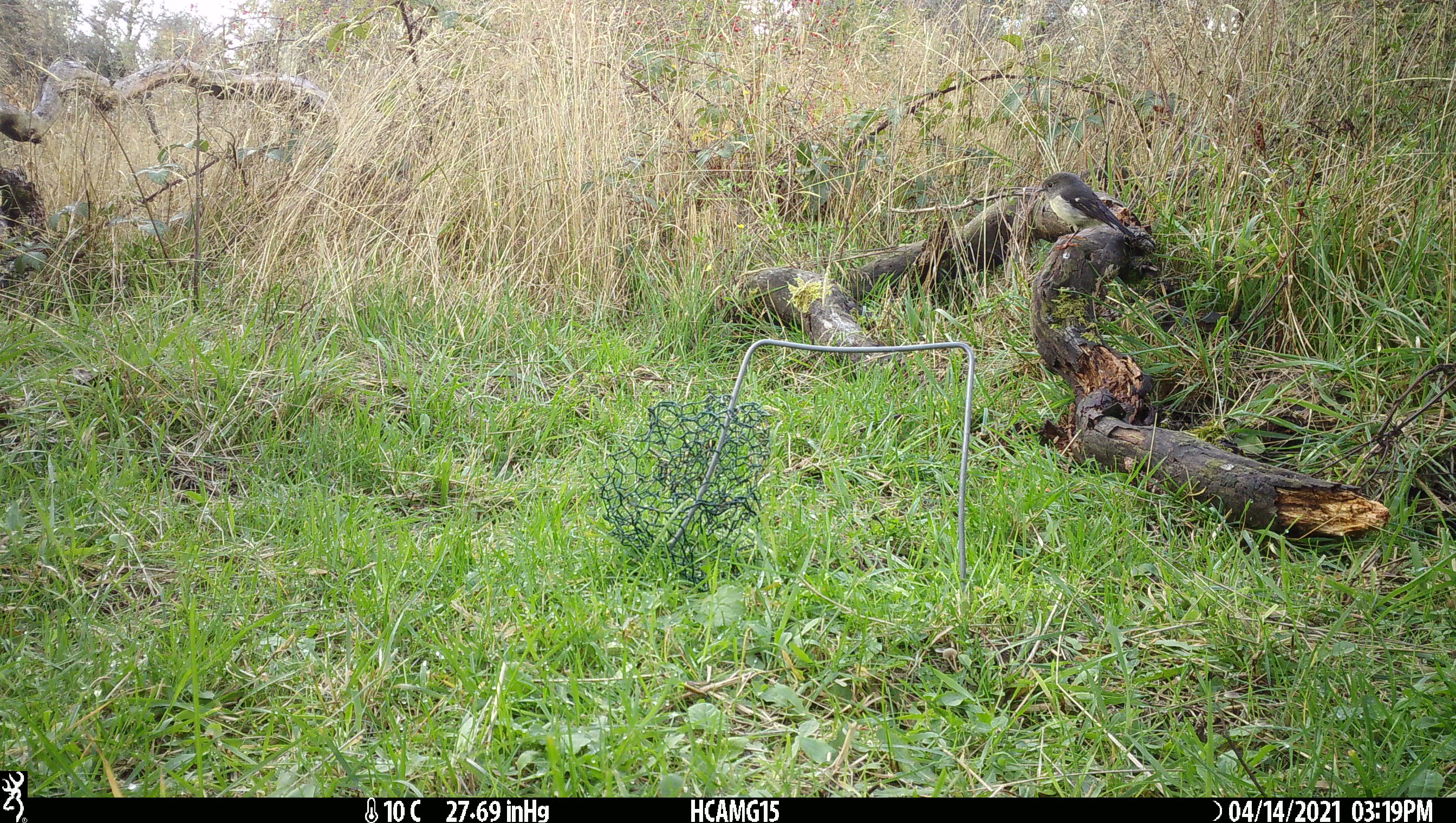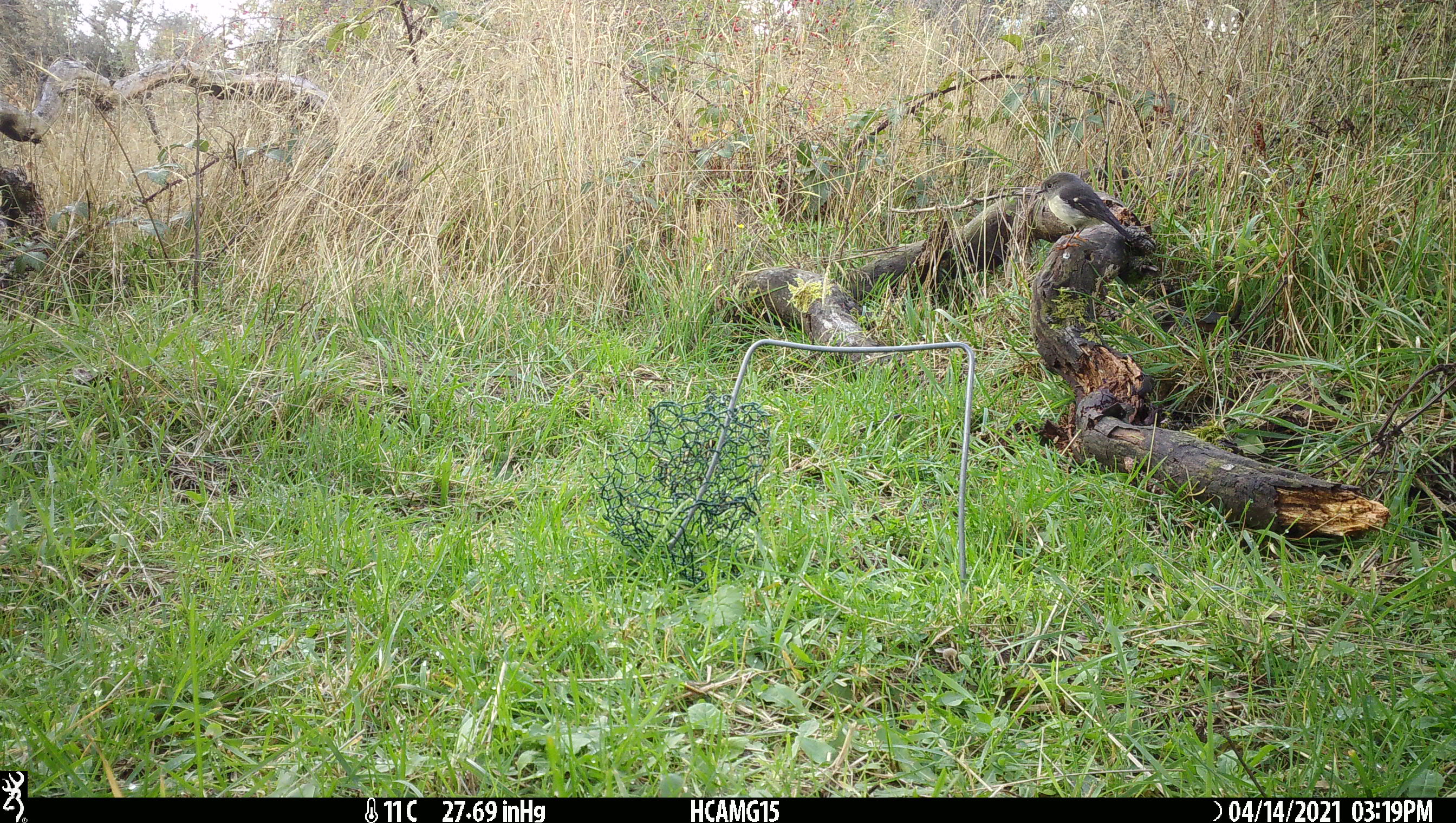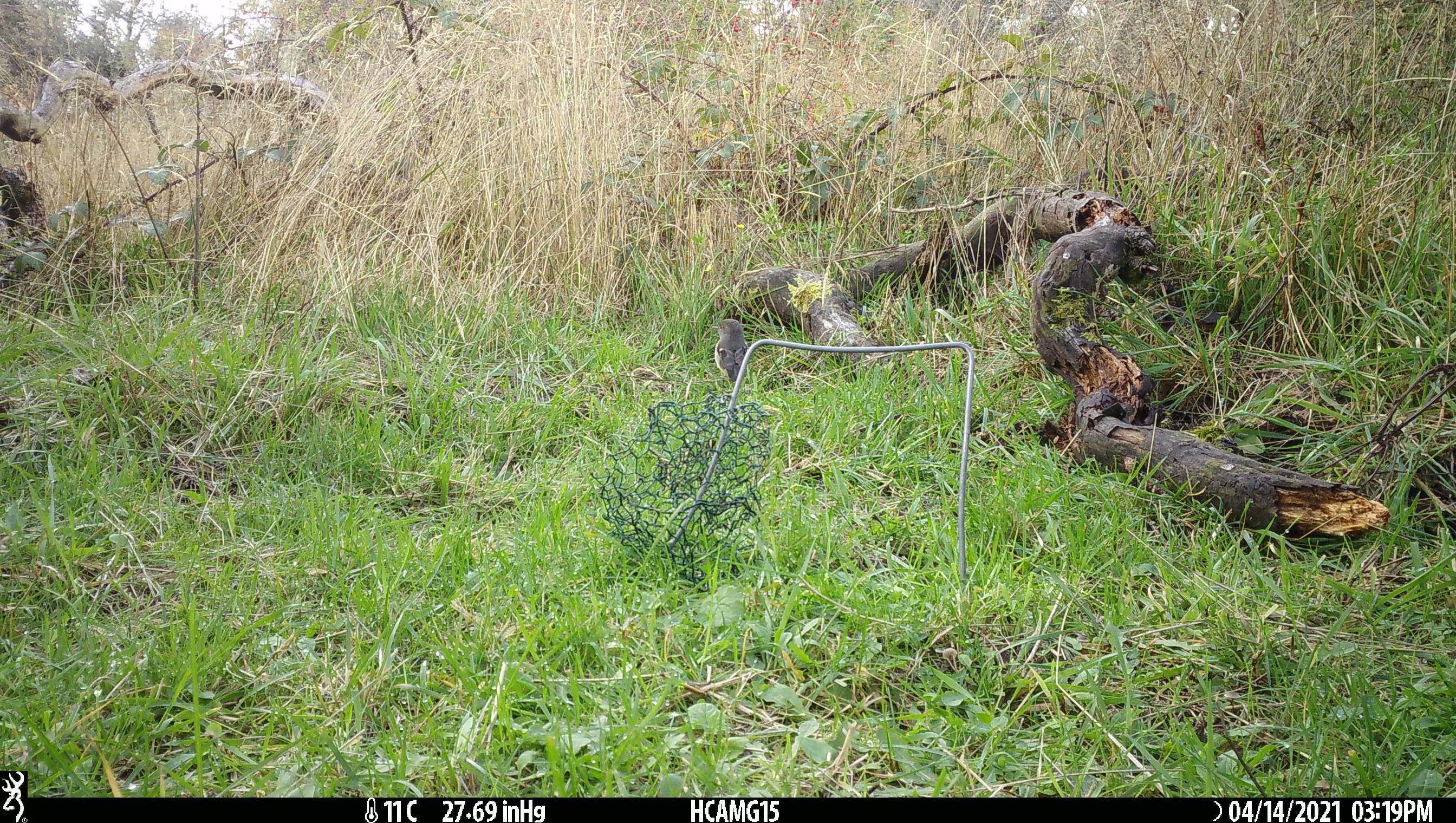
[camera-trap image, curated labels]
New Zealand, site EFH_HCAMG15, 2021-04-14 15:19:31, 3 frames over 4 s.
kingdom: Animalia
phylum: Chordata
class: Aves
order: Passeriformes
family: Petroicidae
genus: Petroica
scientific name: Petroica macrocephala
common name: tomtit